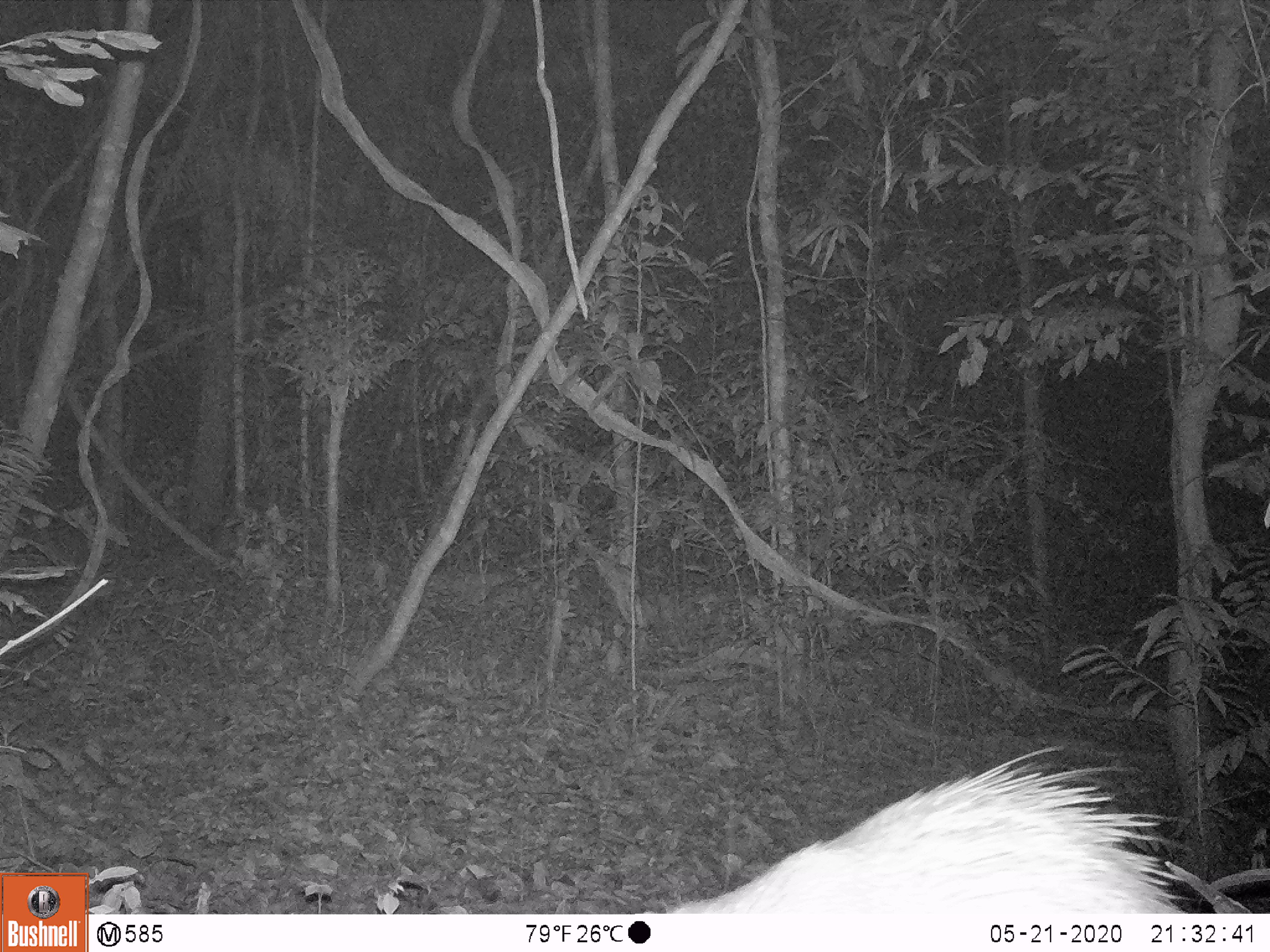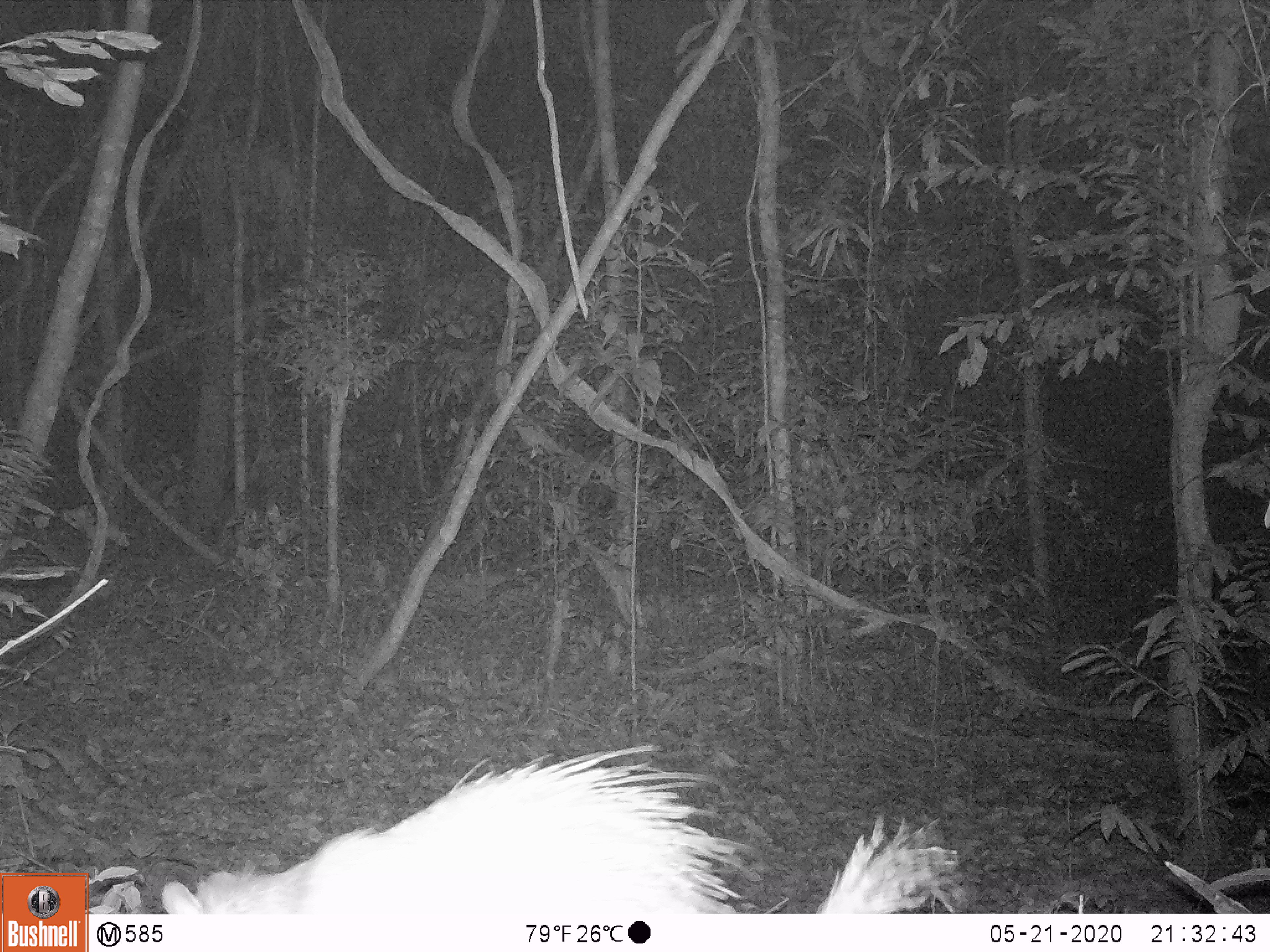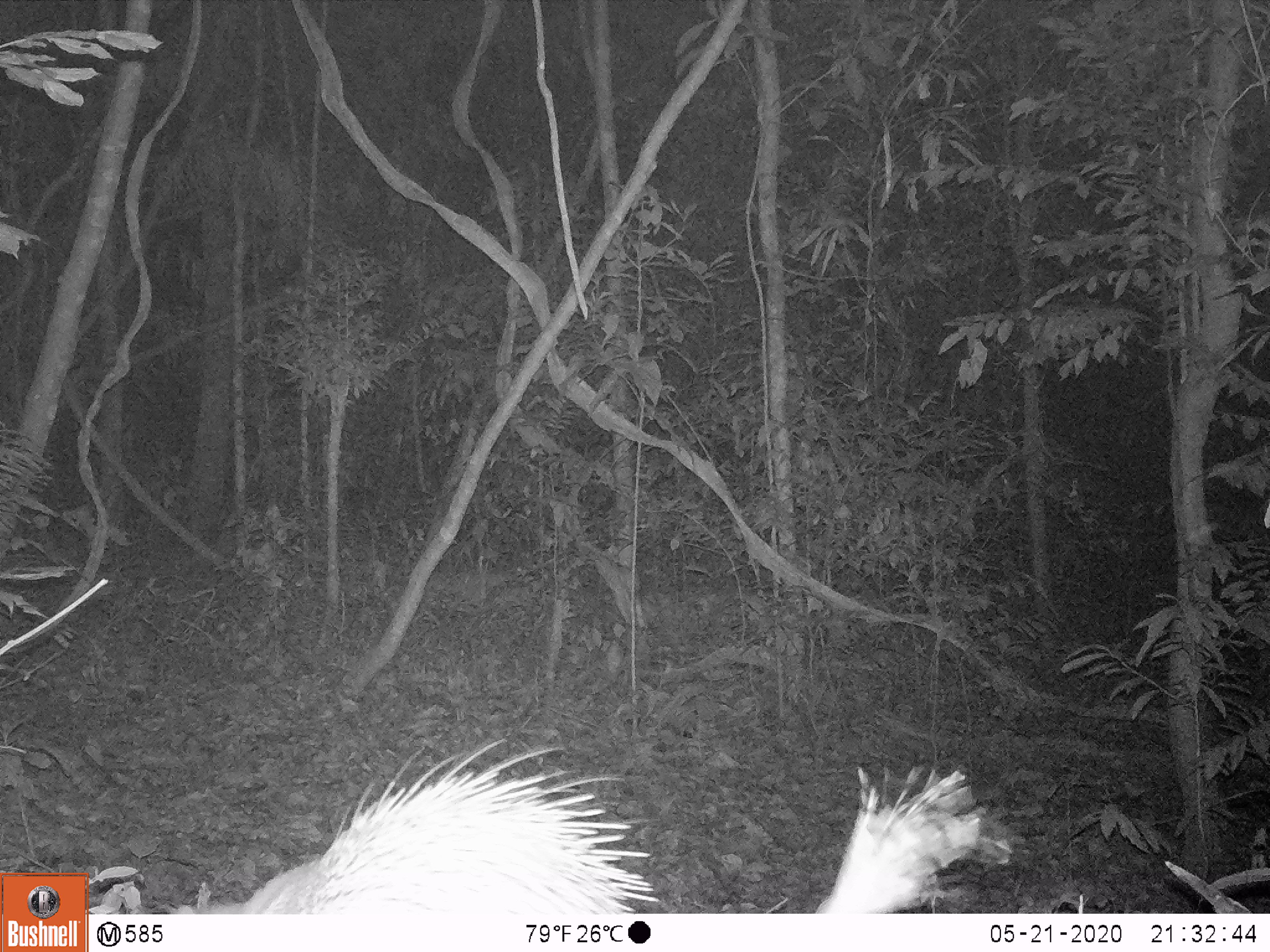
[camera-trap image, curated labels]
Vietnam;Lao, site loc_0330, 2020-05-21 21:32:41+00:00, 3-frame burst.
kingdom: Animalia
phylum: Chordata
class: Mammalia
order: Rodentia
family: Hystricidae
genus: Atherurus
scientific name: Atherurus macrourus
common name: asiatic brush-tailed porcupine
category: asiatic brush tailed porcupine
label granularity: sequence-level